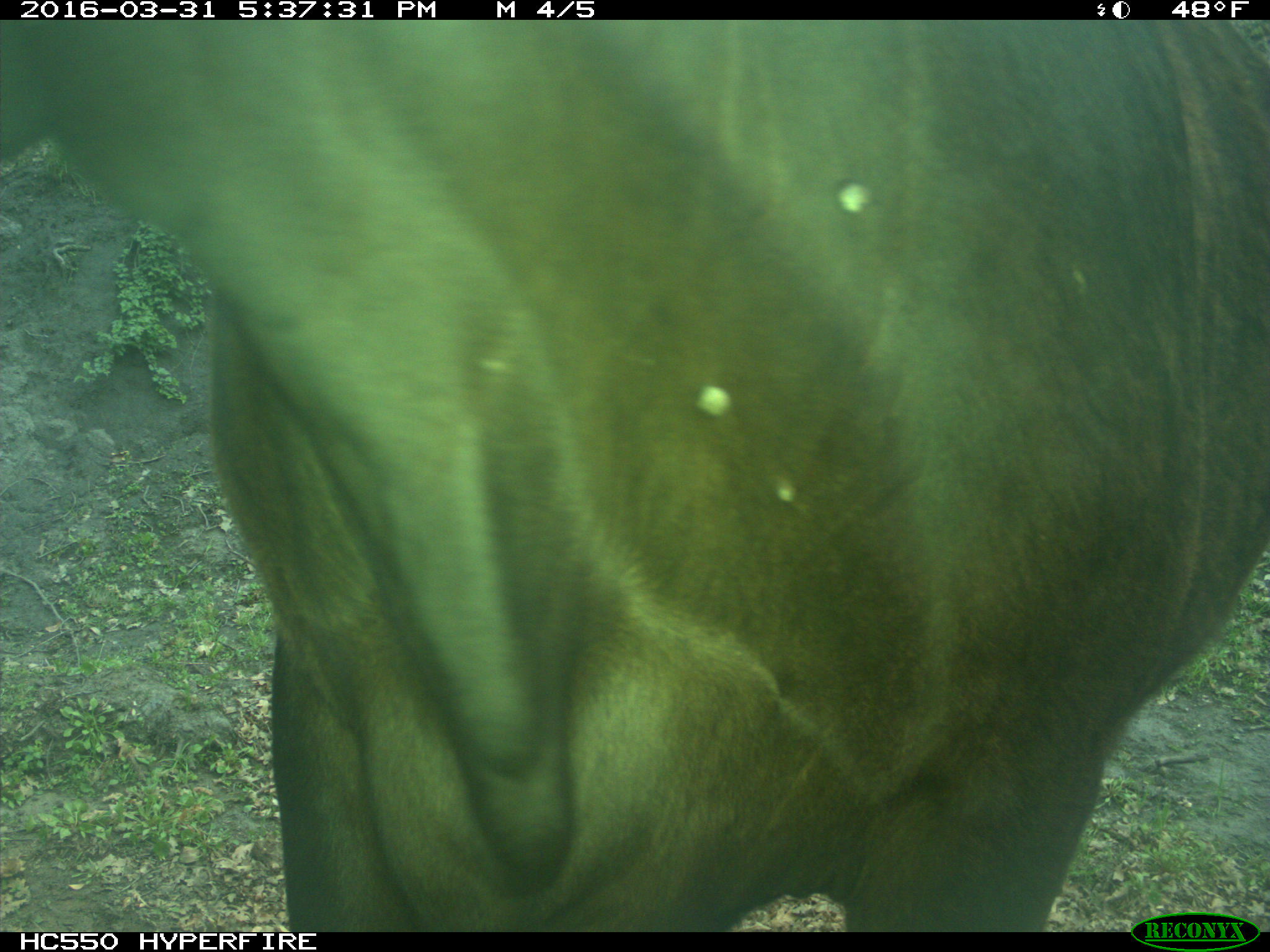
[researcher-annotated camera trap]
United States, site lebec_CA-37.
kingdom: Animalia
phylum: Chordata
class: Mammalia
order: Artiodactyla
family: Bovidae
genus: Bos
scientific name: Bos taurus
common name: domestic cow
Bos taurus (domestic cow).